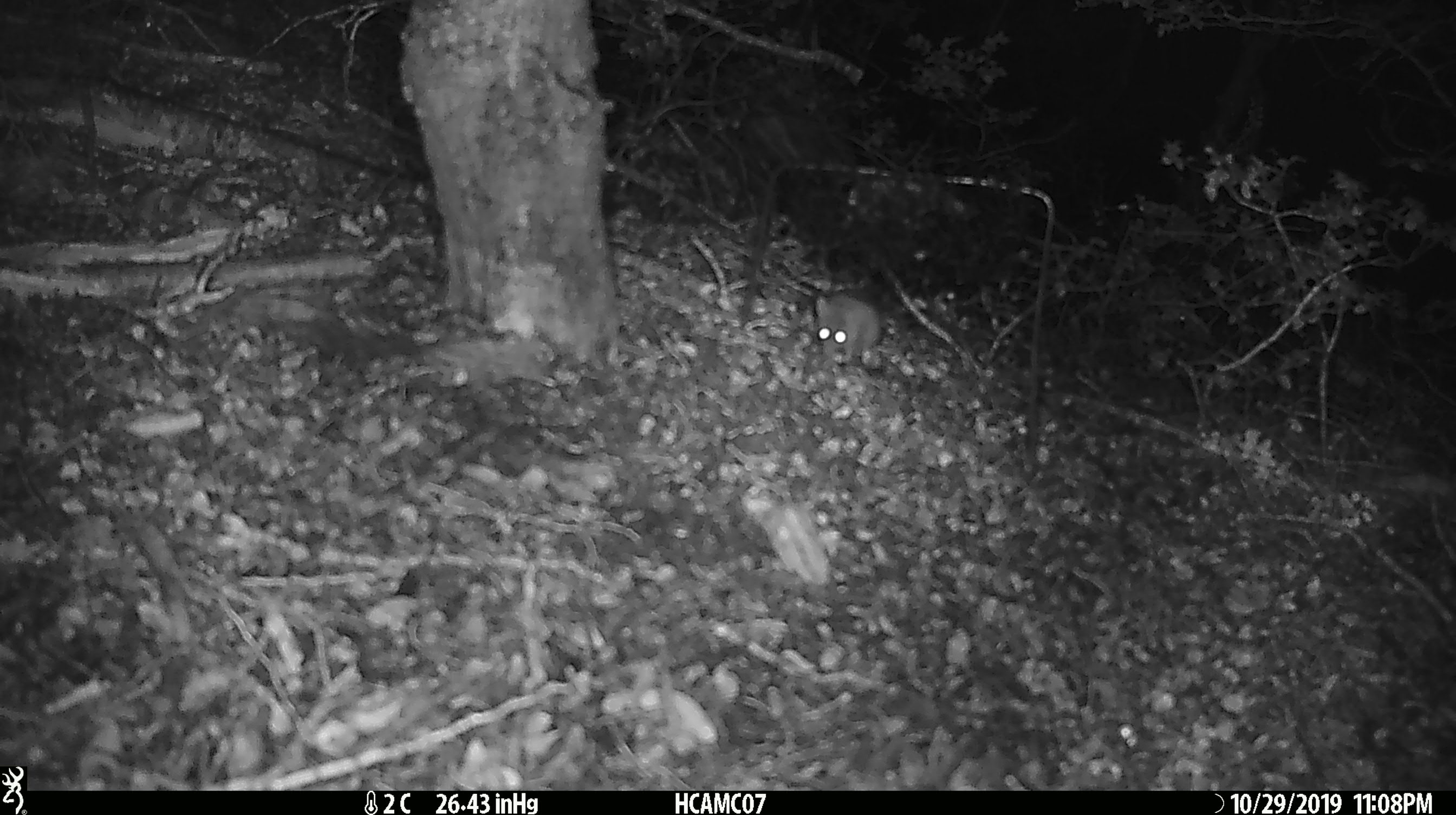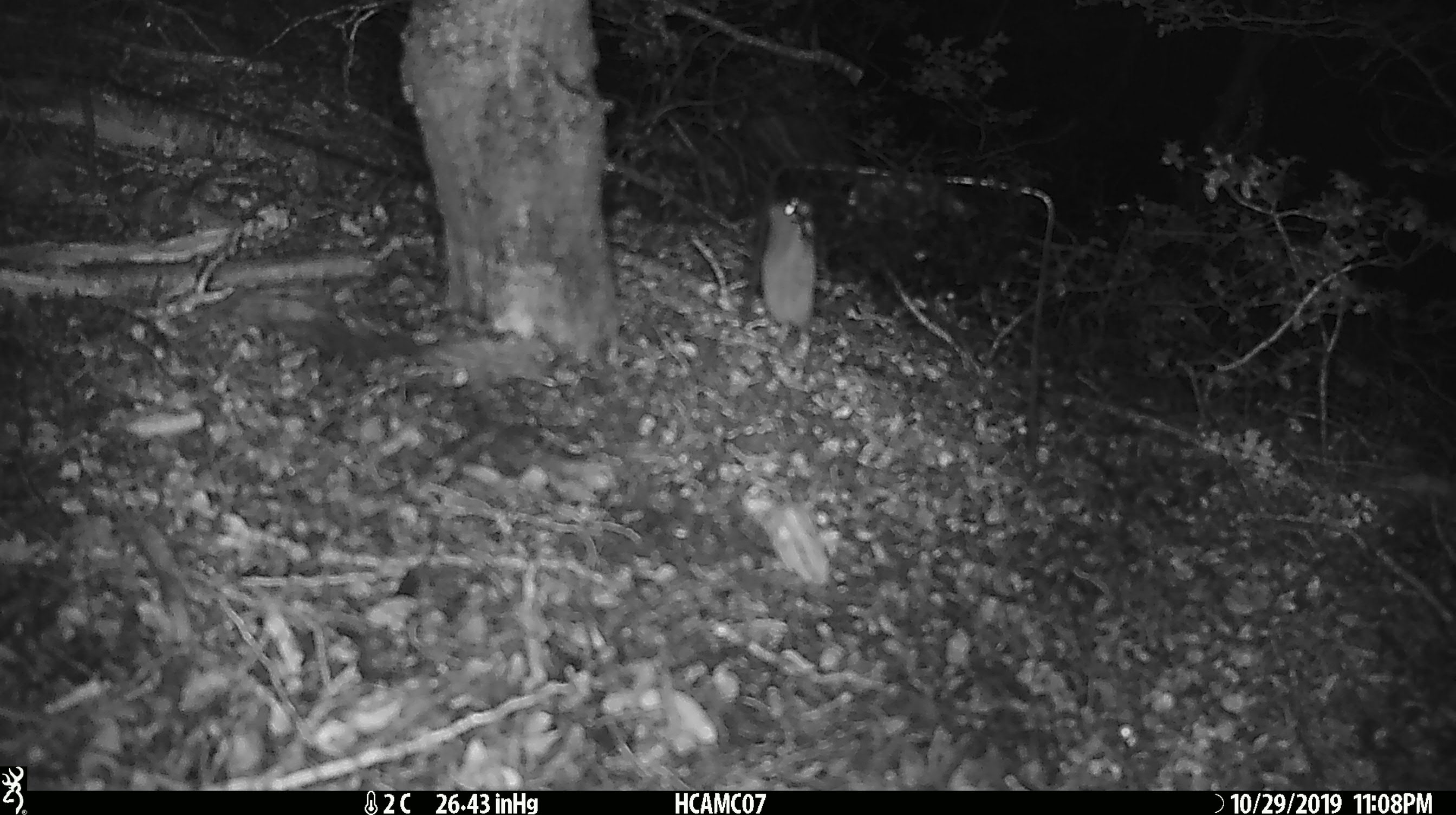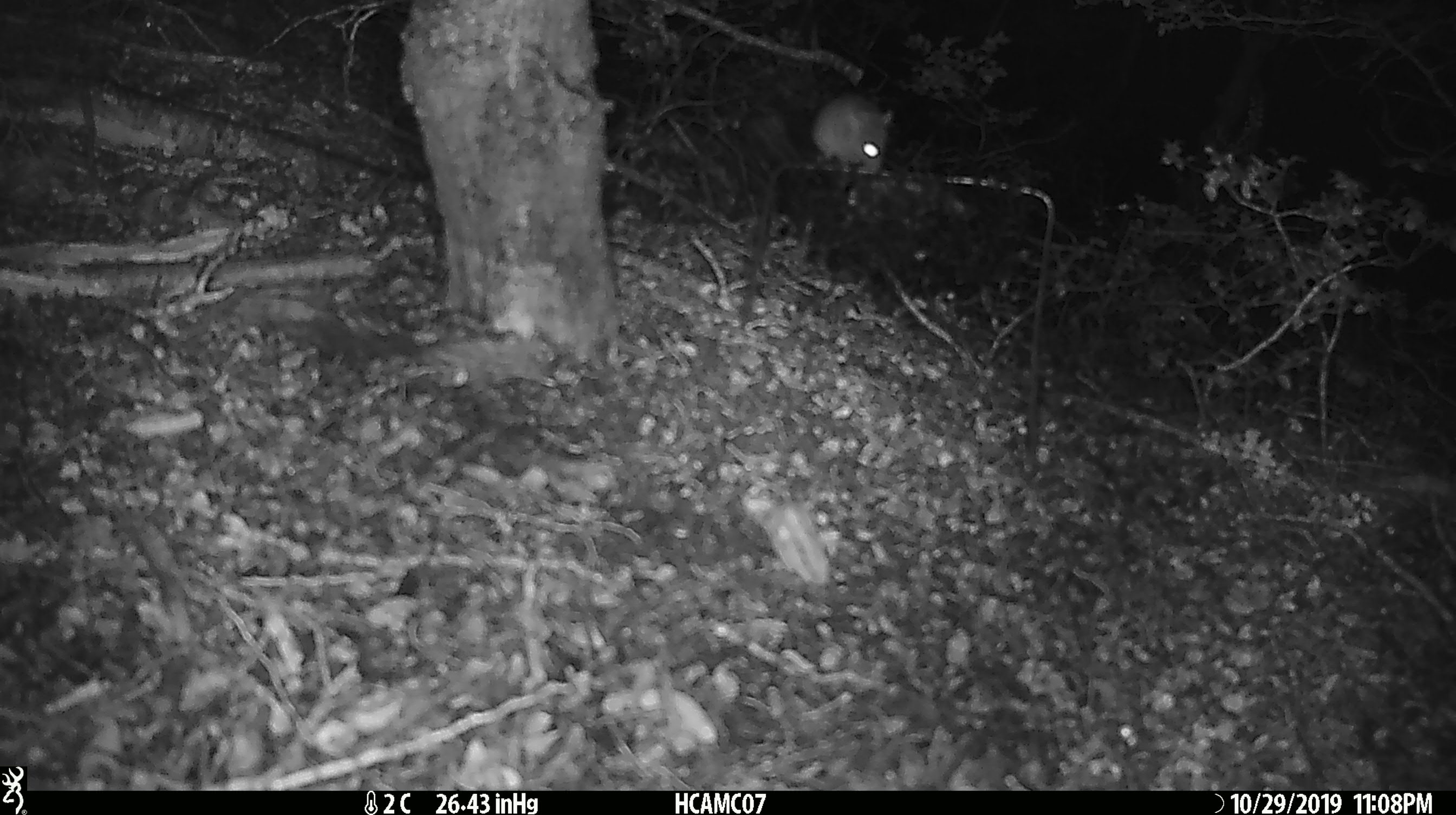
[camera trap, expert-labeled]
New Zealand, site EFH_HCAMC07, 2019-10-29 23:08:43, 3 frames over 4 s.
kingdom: Animalia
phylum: Chordata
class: Mammalia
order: Rodentia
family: Muridae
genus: Mus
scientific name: Mus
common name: mouse